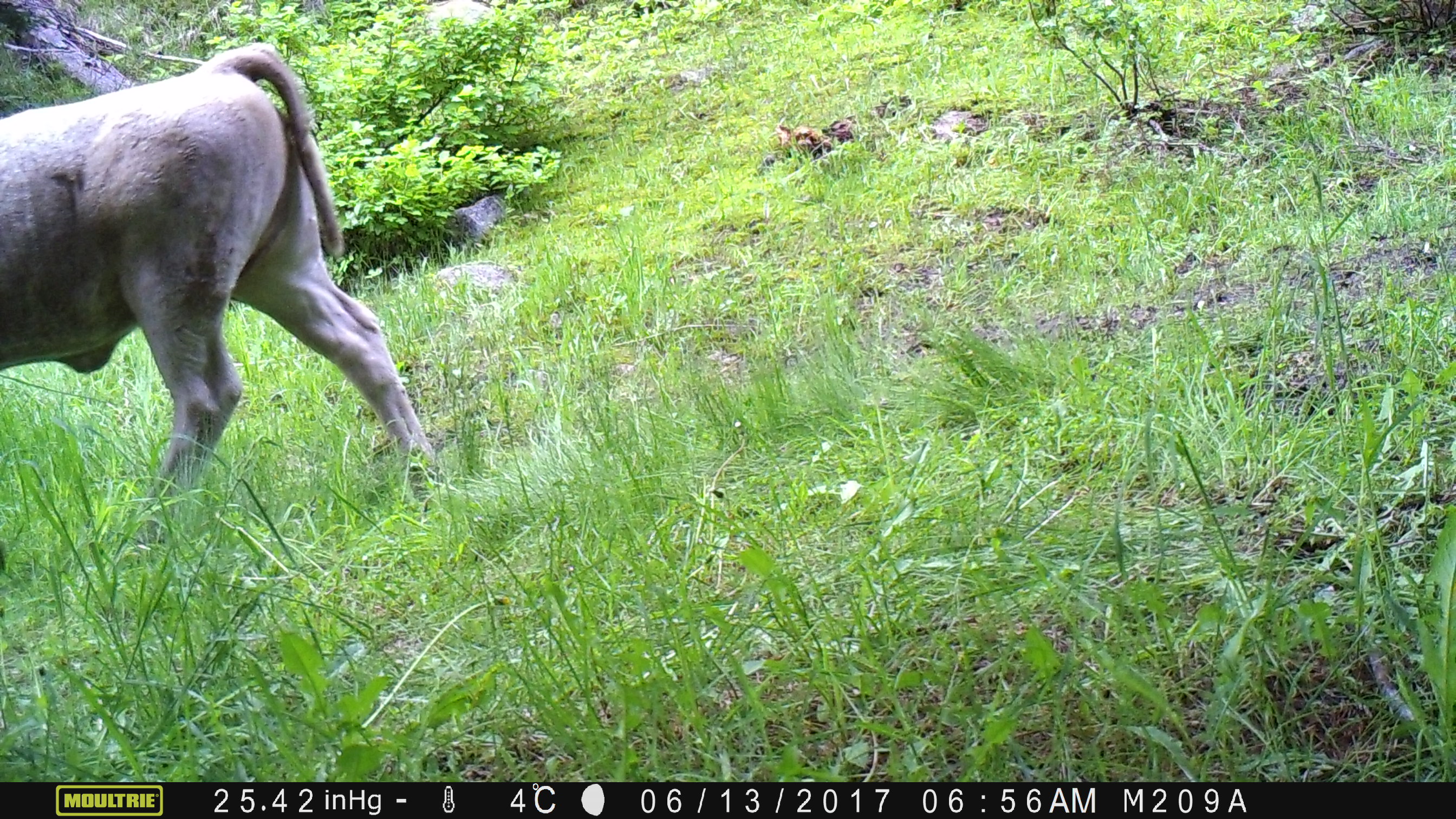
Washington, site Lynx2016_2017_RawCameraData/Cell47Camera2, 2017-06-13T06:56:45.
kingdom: Animalia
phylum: Chordata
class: Mammalia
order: Artiodactyla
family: Bovidae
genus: Bos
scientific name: Bos taurus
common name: domestic cattle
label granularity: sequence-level